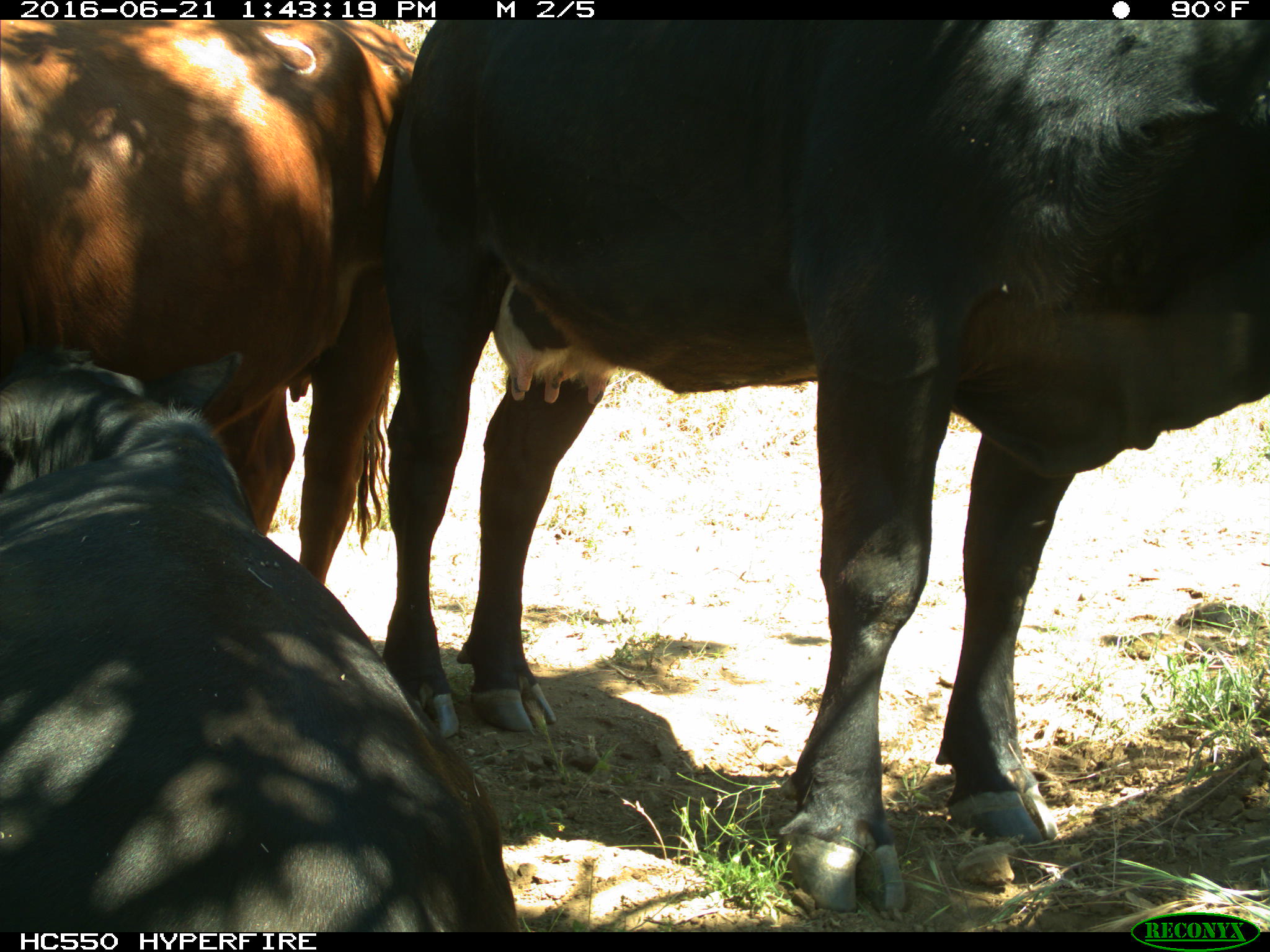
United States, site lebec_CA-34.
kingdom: Animalia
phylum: Chordata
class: Mammalia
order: Artiodactyla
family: Bovidae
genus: Bos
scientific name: Bos taurus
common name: domestic cow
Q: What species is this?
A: Bos taurus (domestic cow).